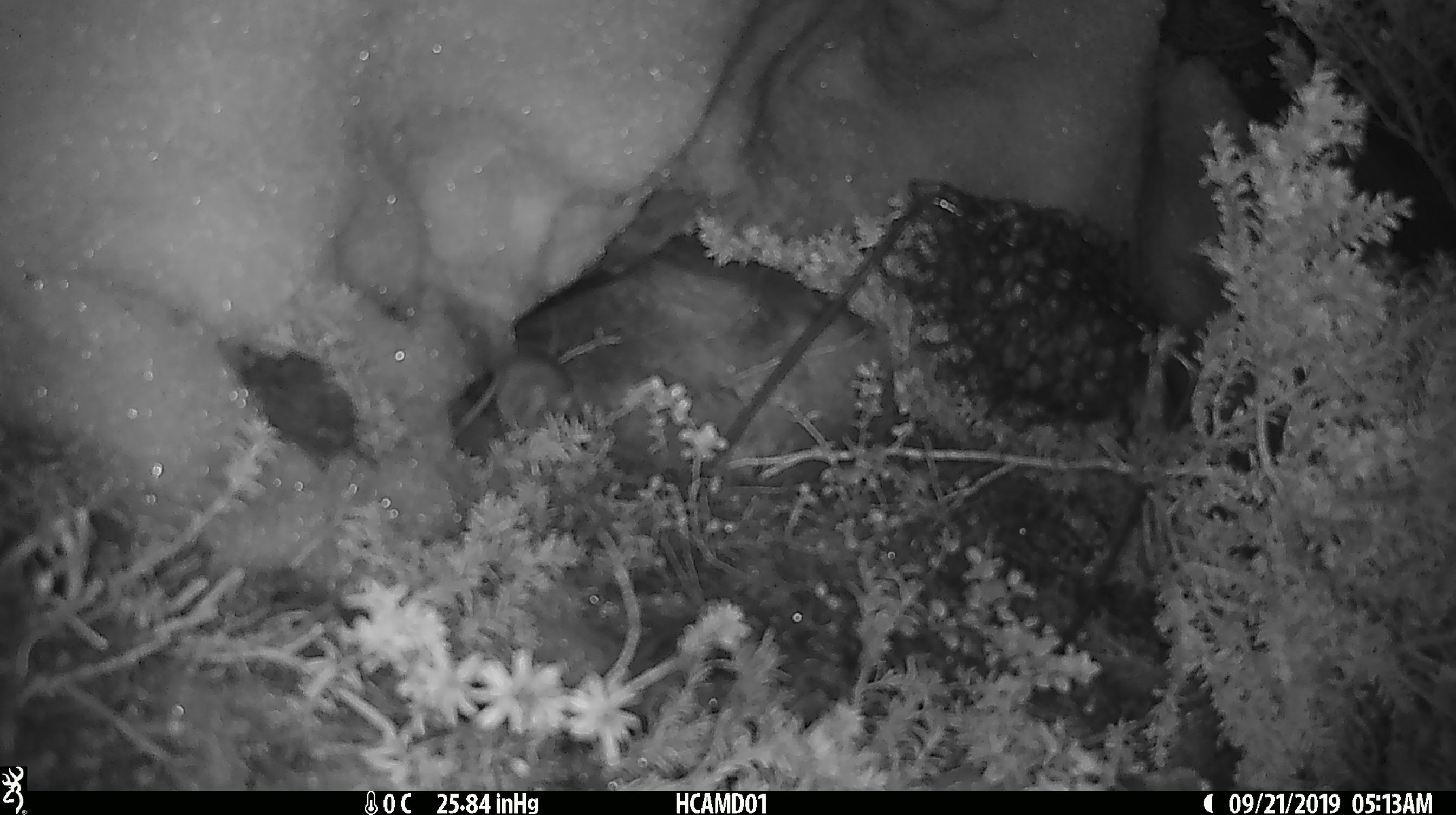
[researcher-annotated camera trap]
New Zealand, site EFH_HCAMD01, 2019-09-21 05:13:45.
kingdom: Animalia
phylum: Chordata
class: Mammalia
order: Rodentia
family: Muridae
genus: Mus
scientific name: Mus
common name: mouse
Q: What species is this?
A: Mouse (Mus).